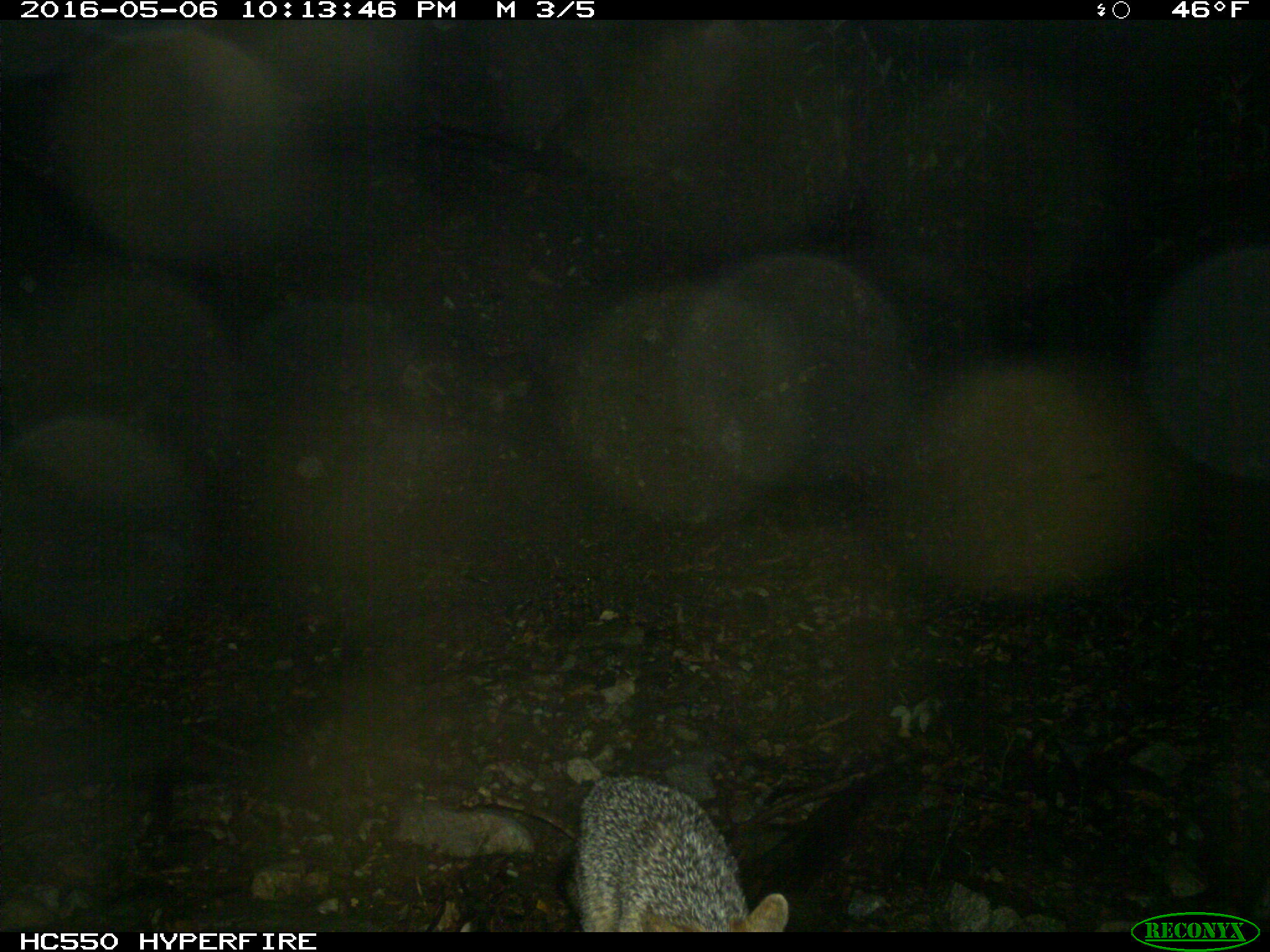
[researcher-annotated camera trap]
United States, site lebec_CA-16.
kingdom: Animalia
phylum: Chordata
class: Mammalia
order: Carnivora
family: Canidae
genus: Urocyon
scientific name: Urocyon cinereoargenteus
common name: gray fox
Urocyon cinereoargenteus (gray fox).